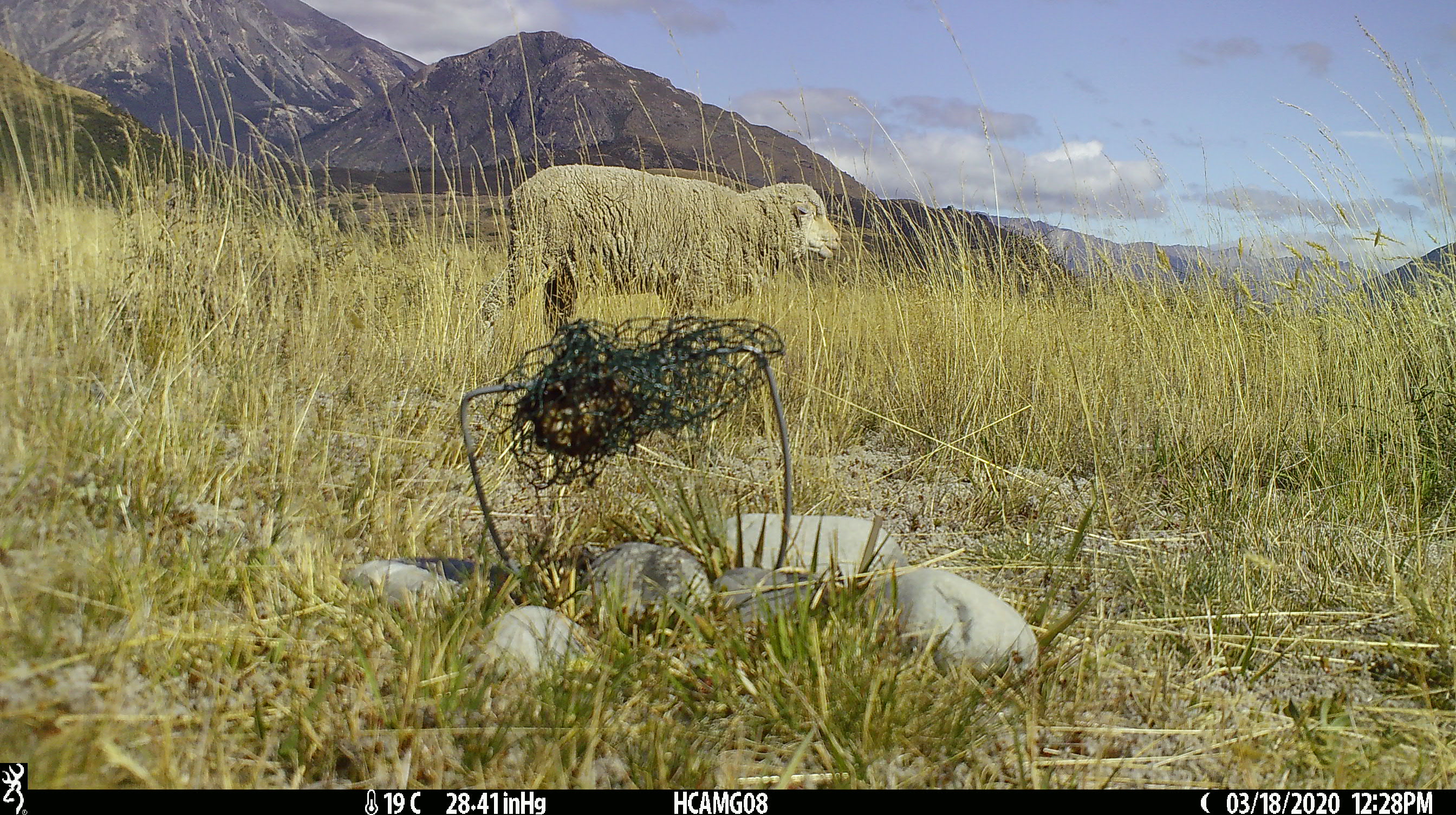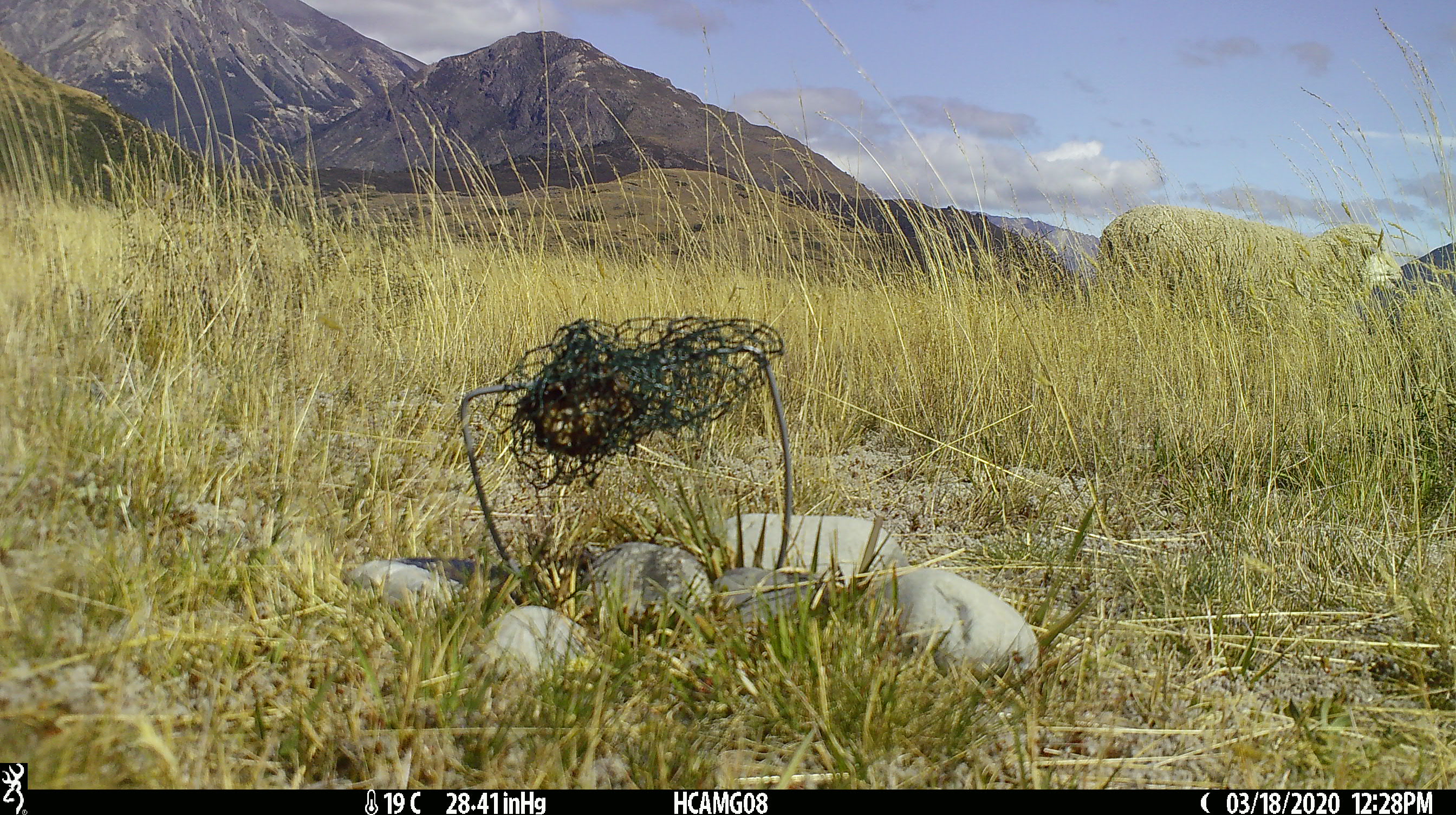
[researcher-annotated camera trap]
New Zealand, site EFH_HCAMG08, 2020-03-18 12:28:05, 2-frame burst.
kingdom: Animalia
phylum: Chordata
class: Mammalia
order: Artiodactyla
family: Bovidae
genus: Ovis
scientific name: Ovis aries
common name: domestic sheep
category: sheep